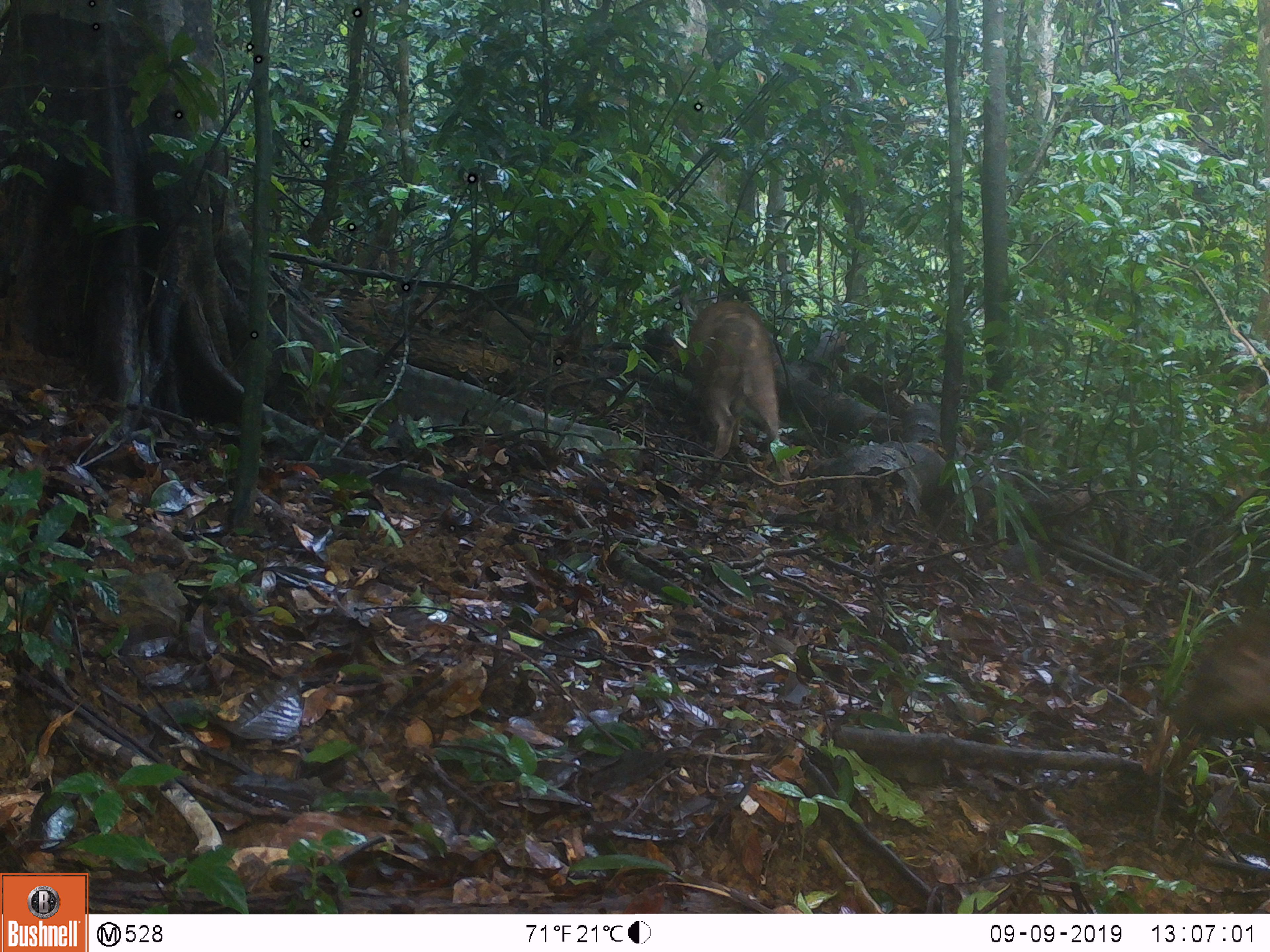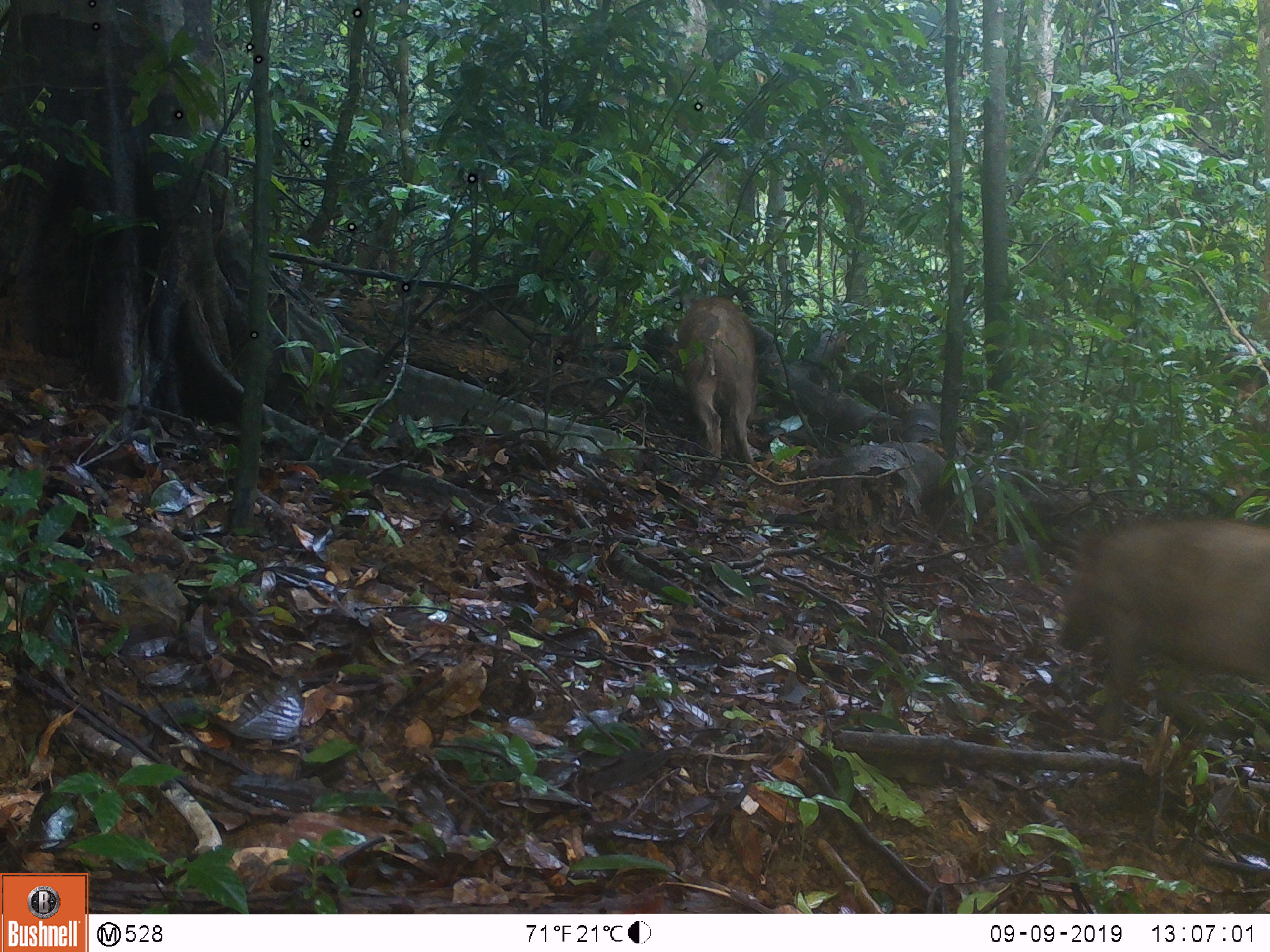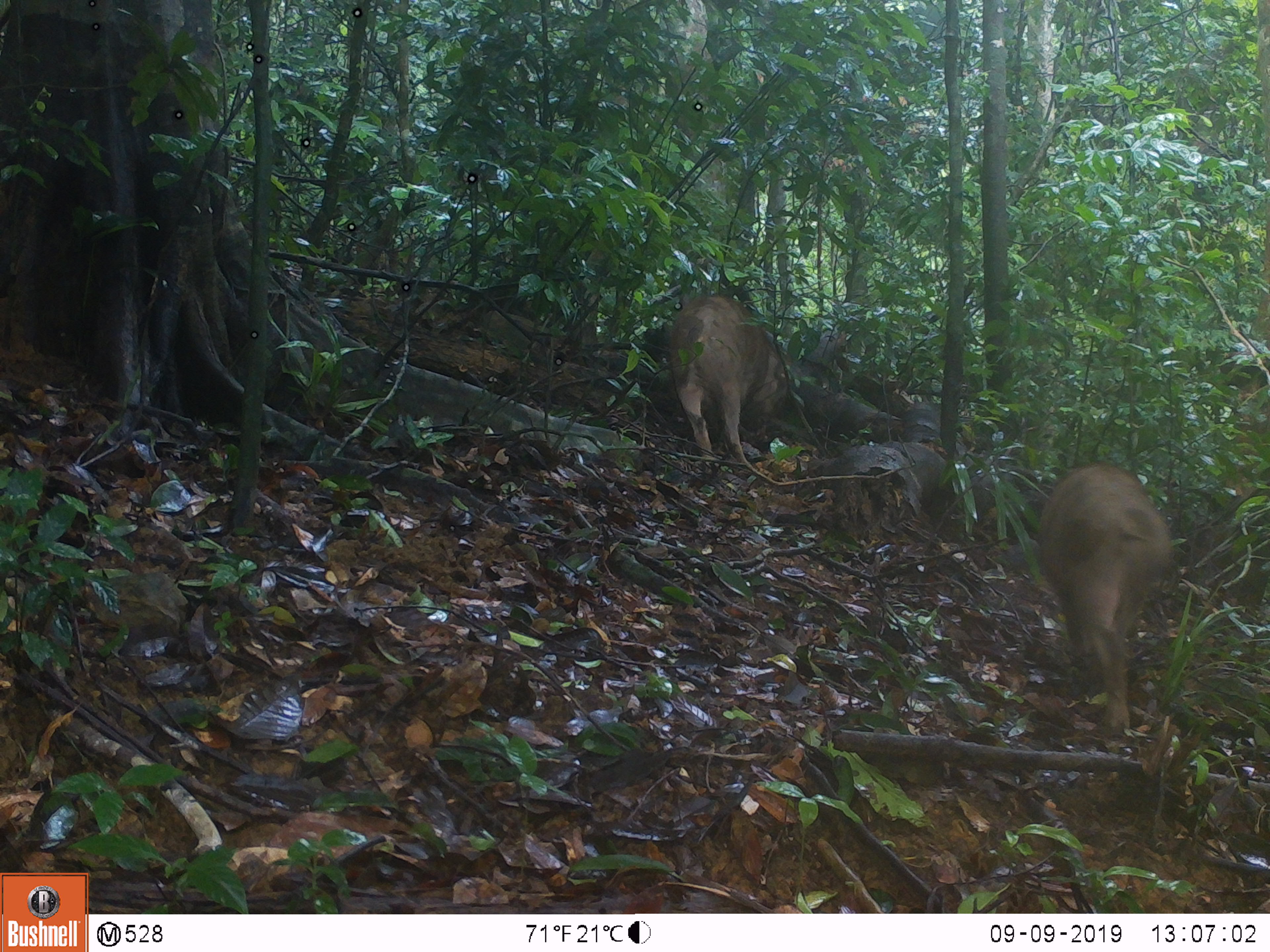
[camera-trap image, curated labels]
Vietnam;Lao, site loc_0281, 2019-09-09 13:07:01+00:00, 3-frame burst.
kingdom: Animalia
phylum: Chordata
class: Mammalia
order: Artiodactyla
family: Suidae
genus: Sus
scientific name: Sus scrofa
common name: eurasian wild pig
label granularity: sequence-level